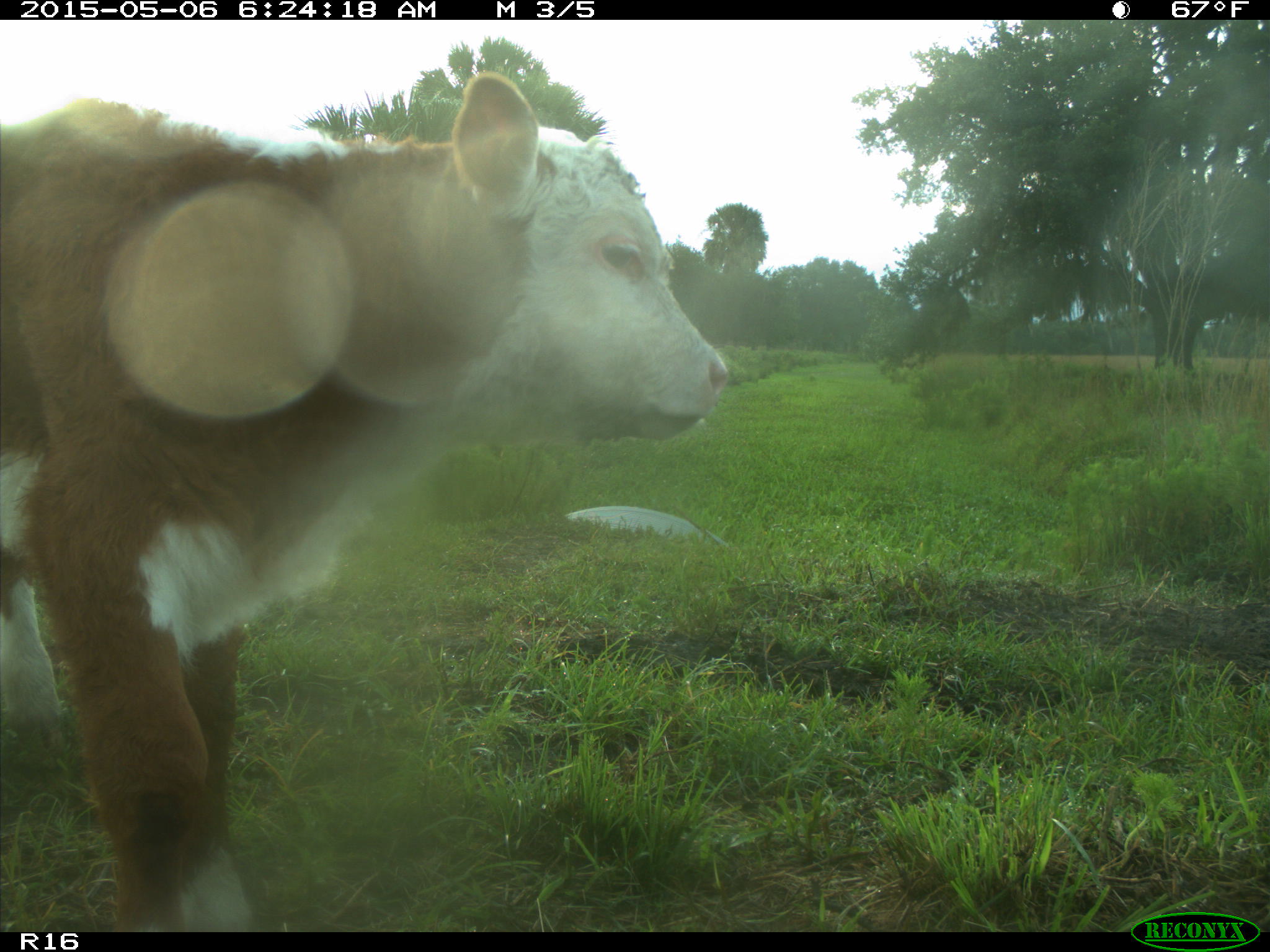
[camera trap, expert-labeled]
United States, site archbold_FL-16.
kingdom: Animalia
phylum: Chordata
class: Mammalia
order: Artiodactyla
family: Bovidae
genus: Bos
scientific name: Bos taurus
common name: domestic cow